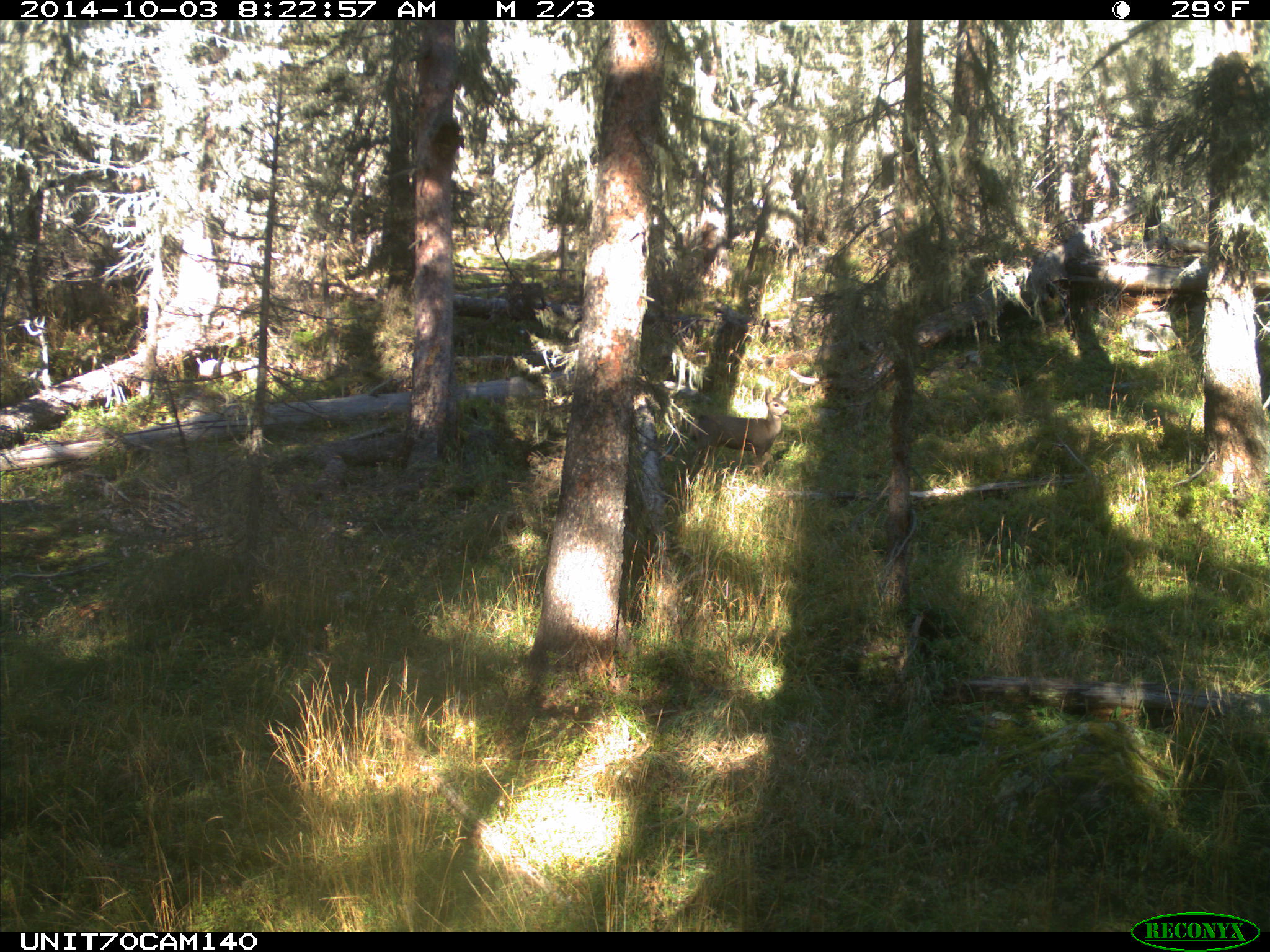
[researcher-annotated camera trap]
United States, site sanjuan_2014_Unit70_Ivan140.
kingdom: Animalia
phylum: Chordata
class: Mammalia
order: Artiodactyla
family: Cervidae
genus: Odocoileus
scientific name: Odocoileus hemionus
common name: mule deer